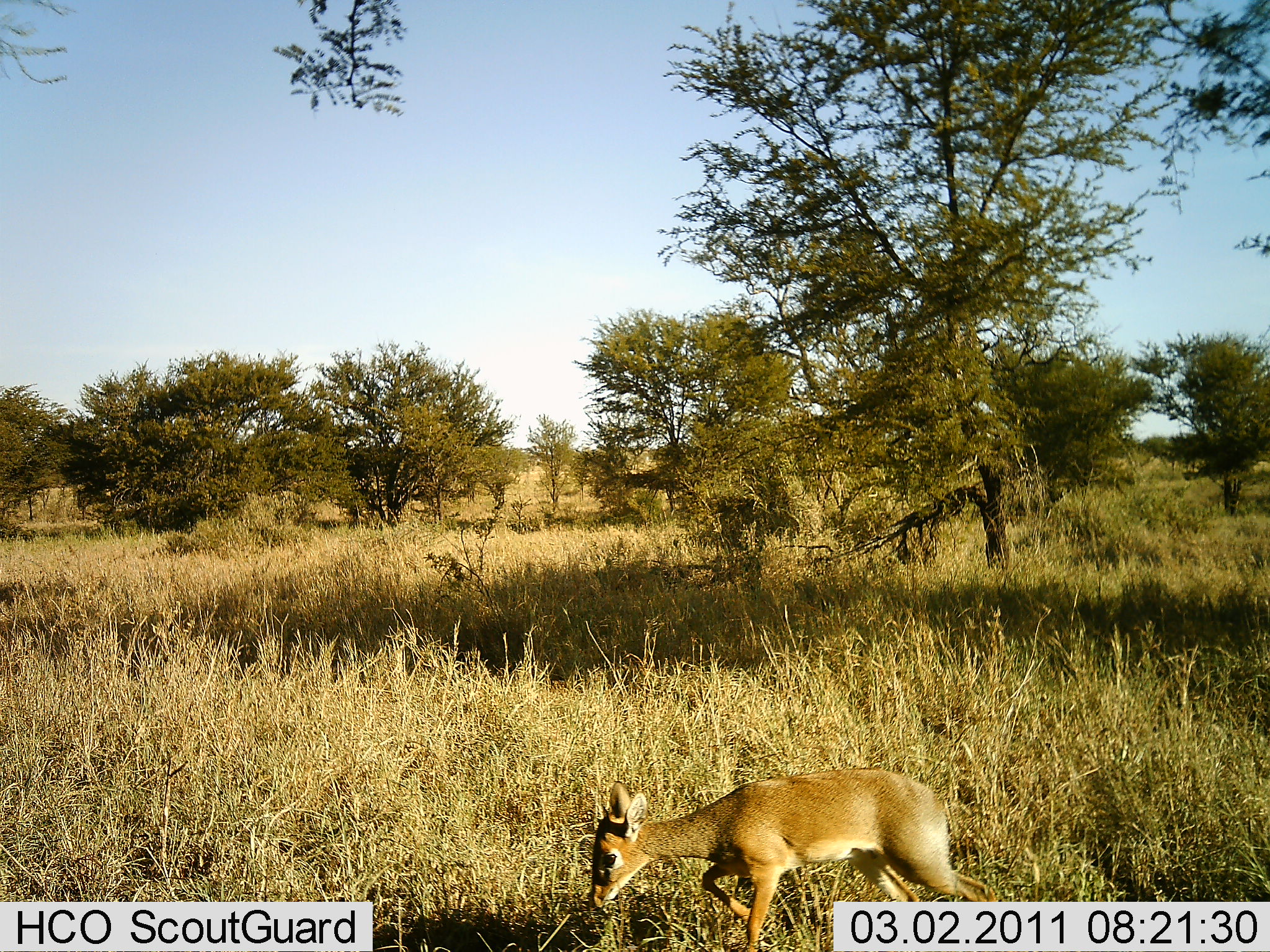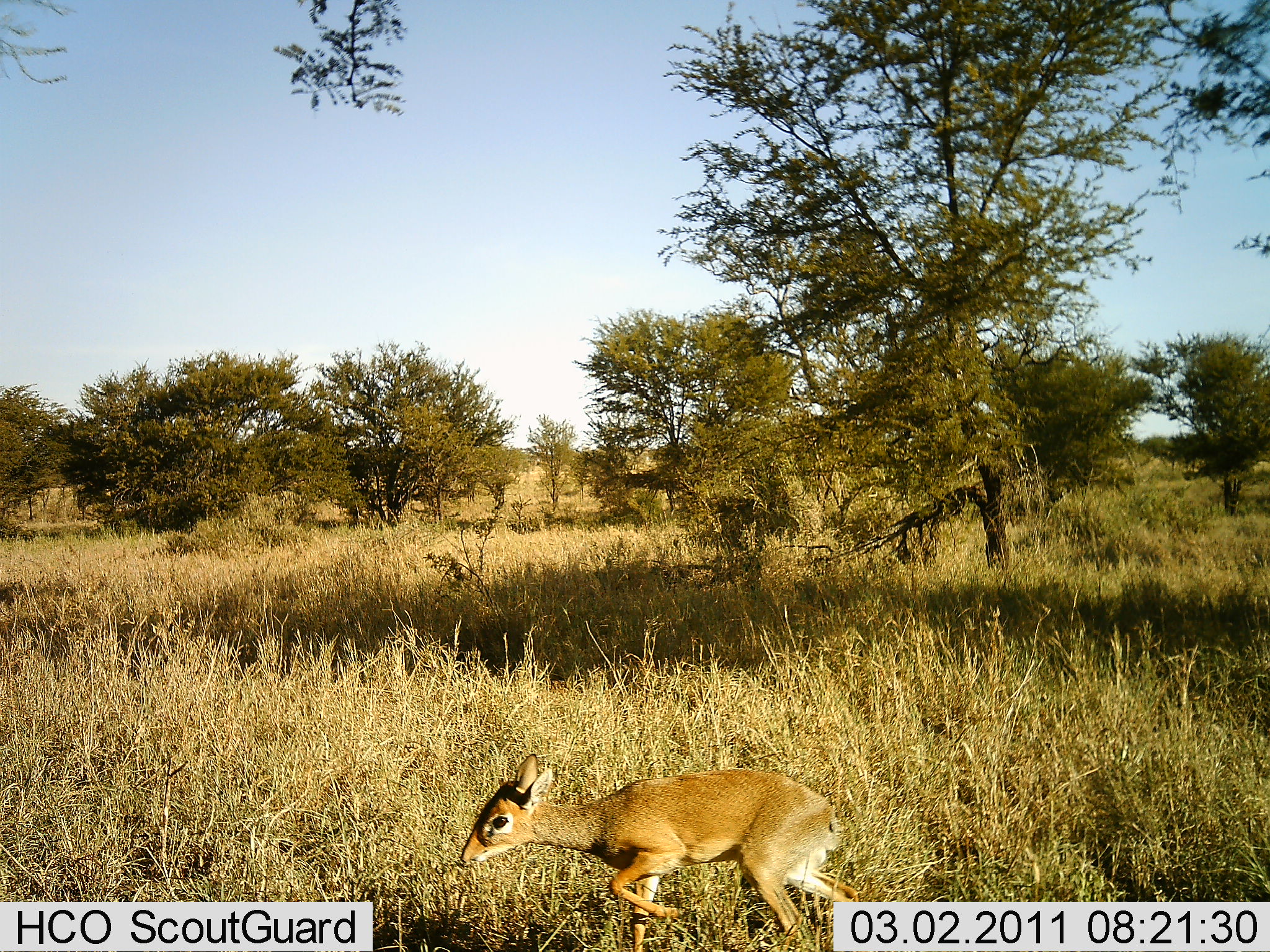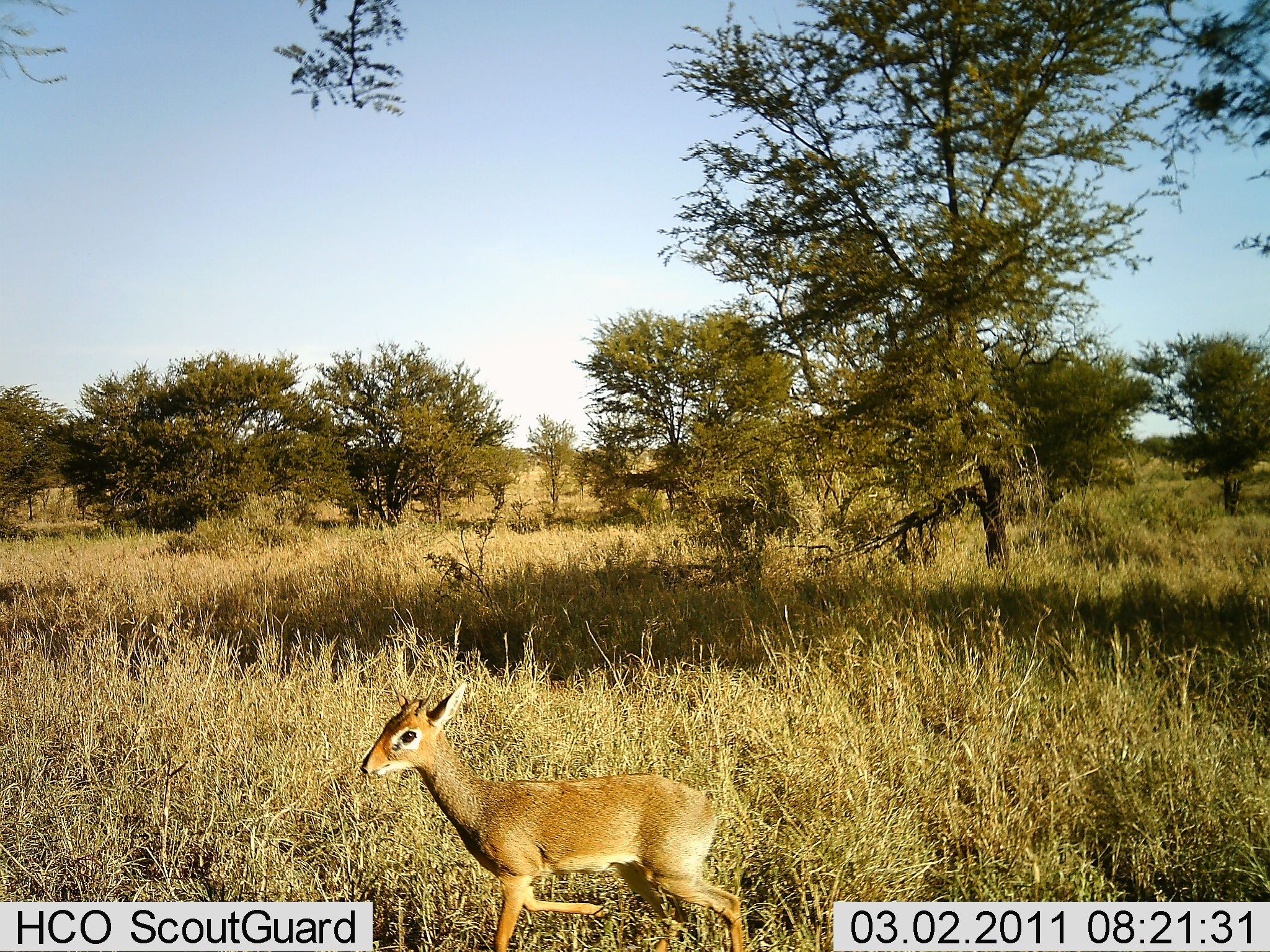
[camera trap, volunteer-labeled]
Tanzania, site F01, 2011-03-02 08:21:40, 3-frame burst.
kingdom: Animalia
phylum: Chordata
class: Mammalia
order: Artiodactyla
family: Bovidae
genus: Madoqua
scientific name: Madoqua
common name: dikdik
Dikdik (Madoqua), count 1. Behavior (volunteer vote fractions): standing 7%, resting 0%, moving 93%, interacting 0%. Young present (vote fraction): 0%. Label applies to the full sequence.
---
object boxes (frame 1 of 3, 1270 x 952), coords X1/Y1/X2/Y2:
animal: 589/766/998/952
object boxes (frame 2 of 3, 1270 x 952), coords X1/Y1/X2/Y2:
animal: 461/754/860/952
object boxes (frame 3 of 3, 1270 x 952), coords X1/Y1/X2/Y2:
animal: 361/678/746/952